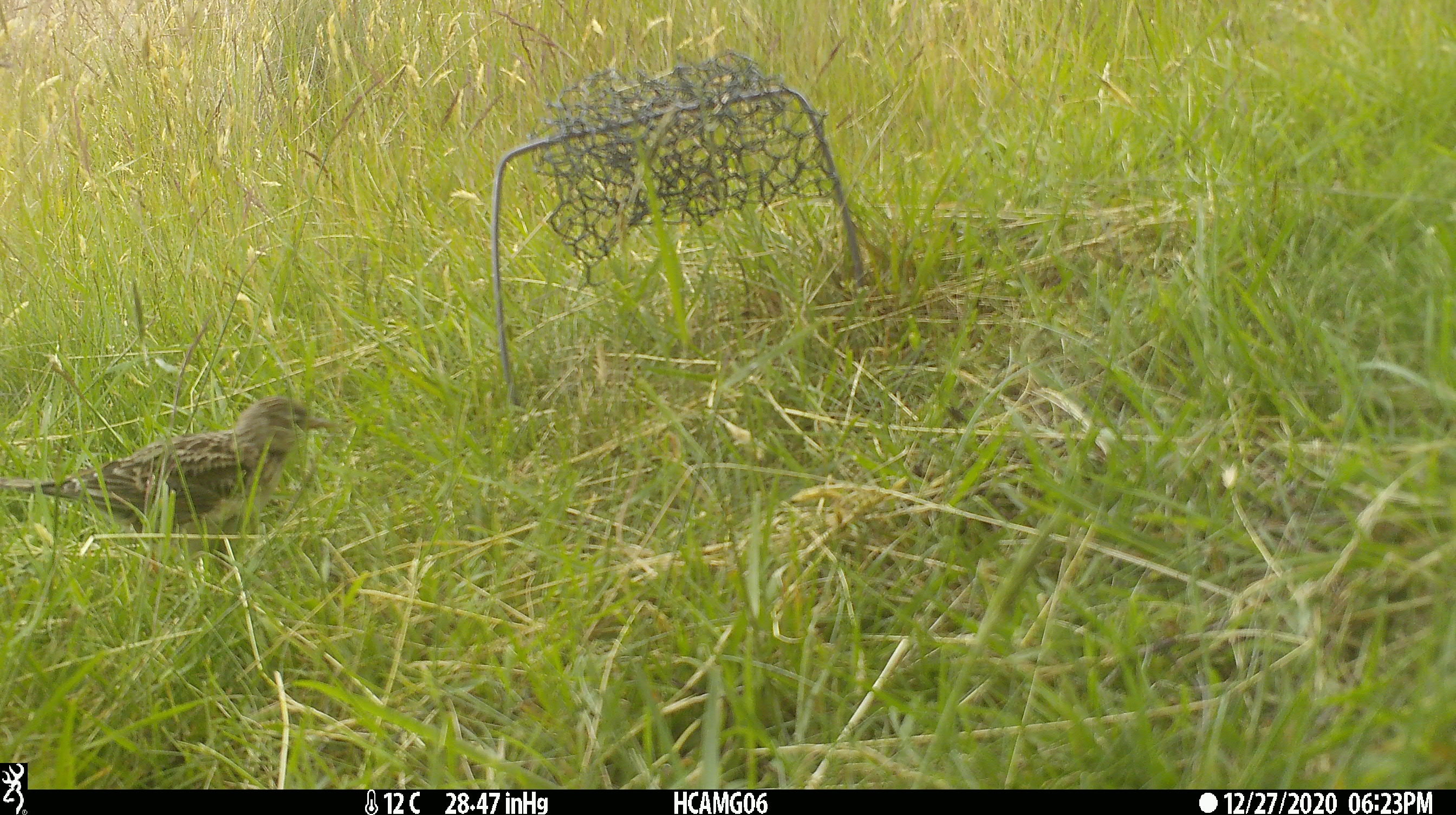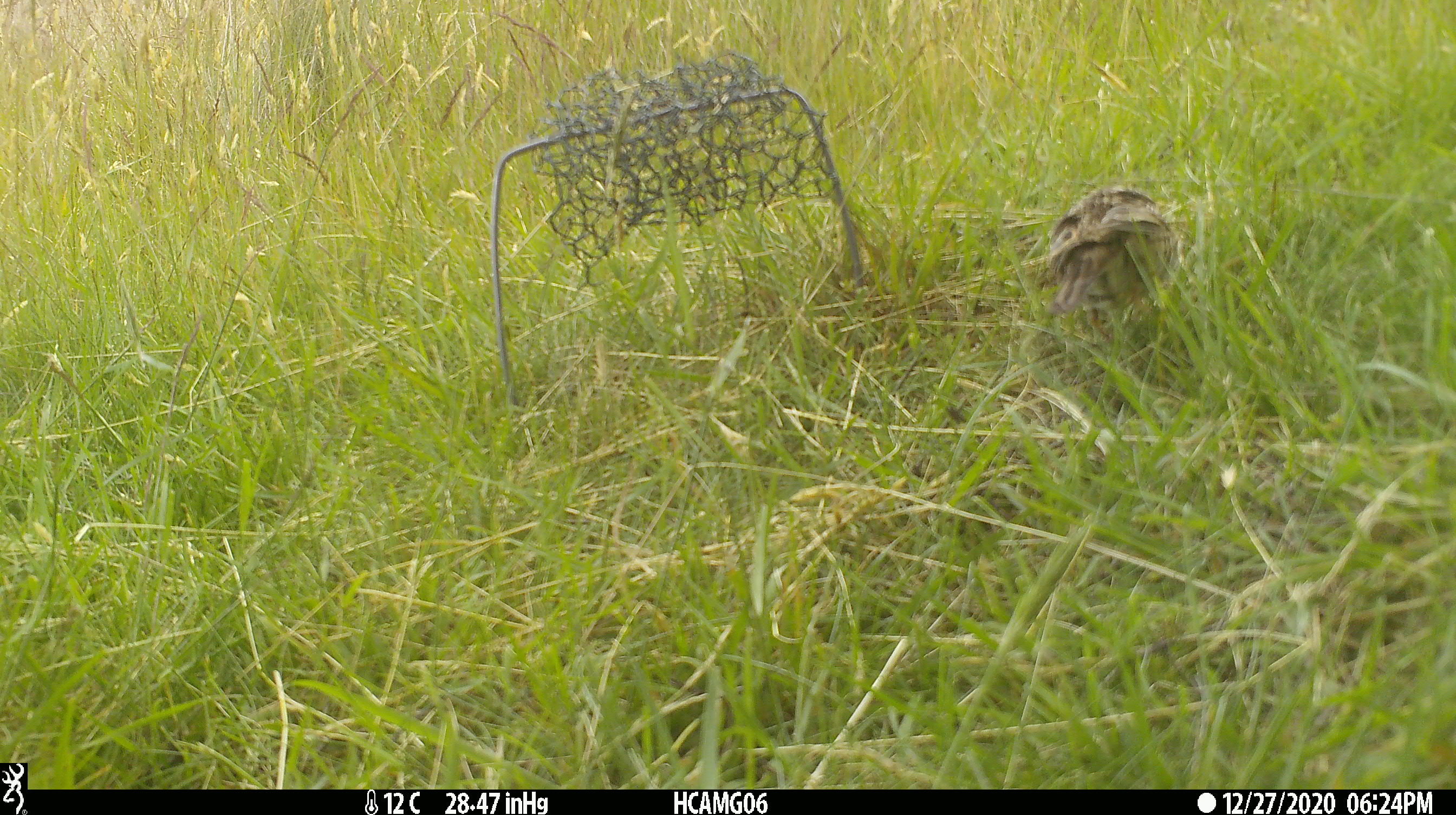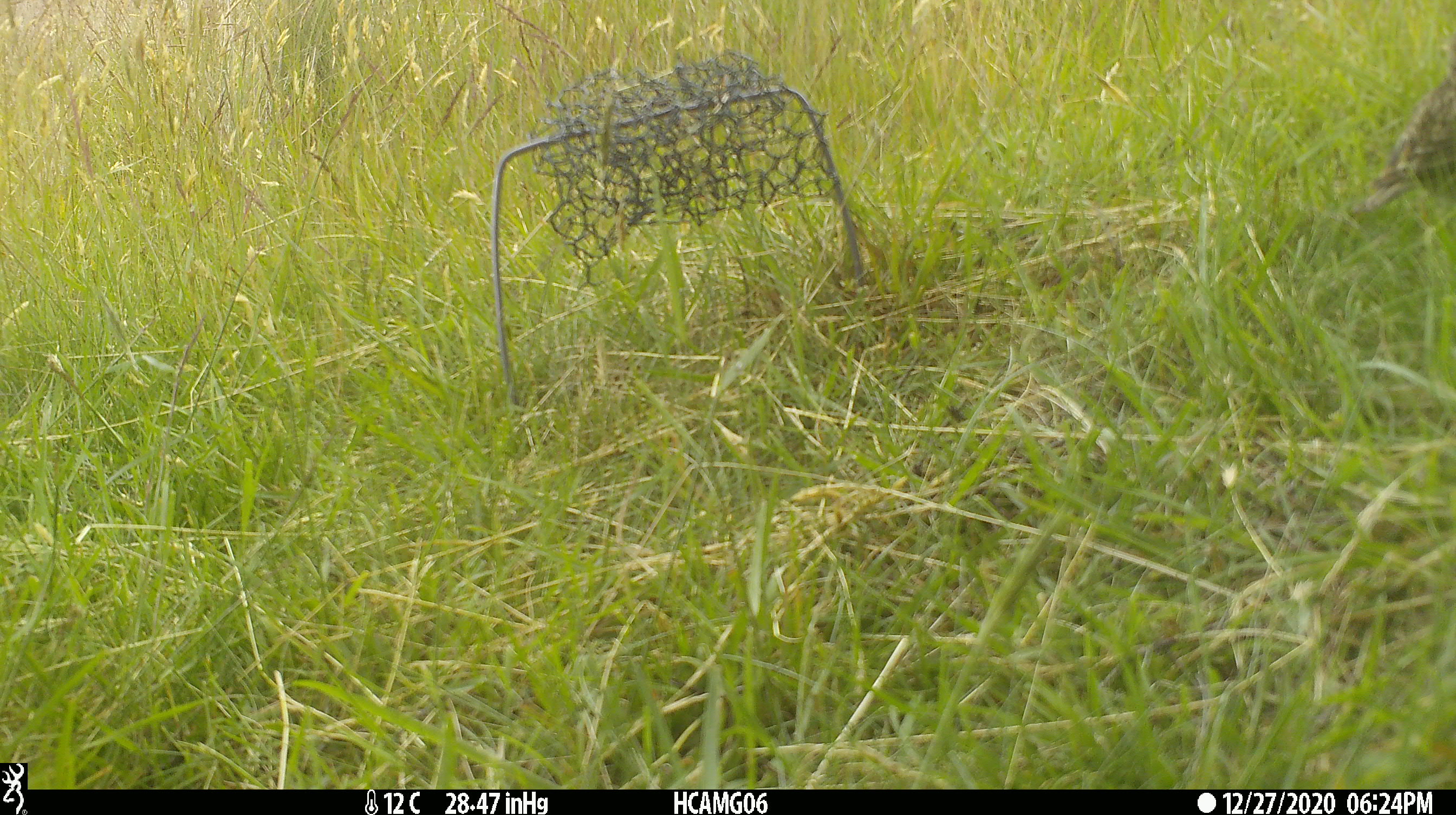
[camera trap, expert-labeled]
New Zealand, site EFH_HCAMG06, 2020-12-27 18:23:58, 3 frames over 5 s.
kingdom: Animalia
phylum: Chordata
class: Aves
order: Passeriformes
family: Motacillidae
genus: Anthus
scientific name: Anthus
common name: pipit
Pipit (Anthus).